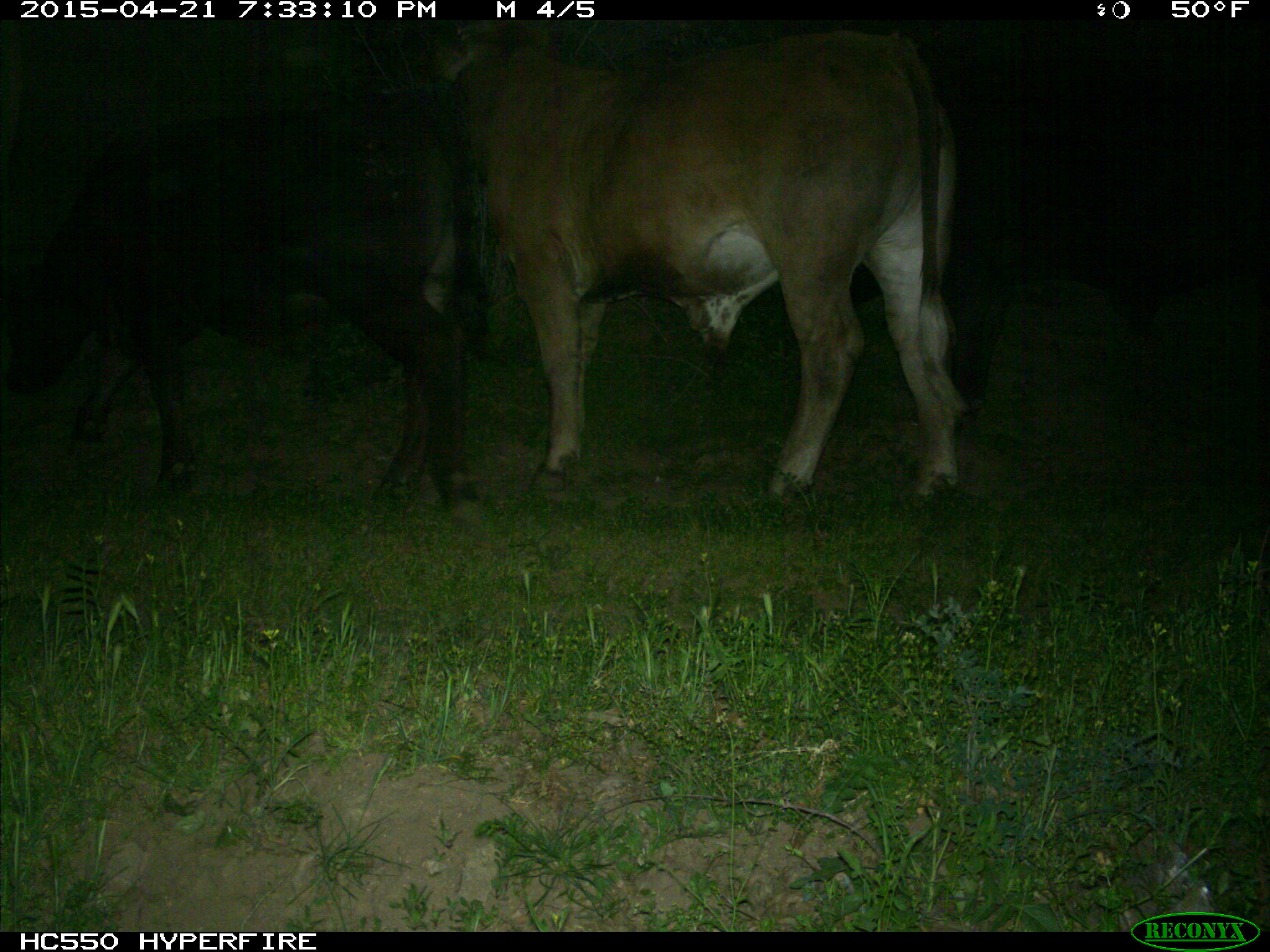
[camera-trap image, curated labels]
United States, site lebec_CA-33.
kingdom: Animalia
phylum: Chordata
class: Mammalia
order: Artiodactyla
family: Bovidae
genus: Bos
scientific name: Bos taurus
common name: domestic cow